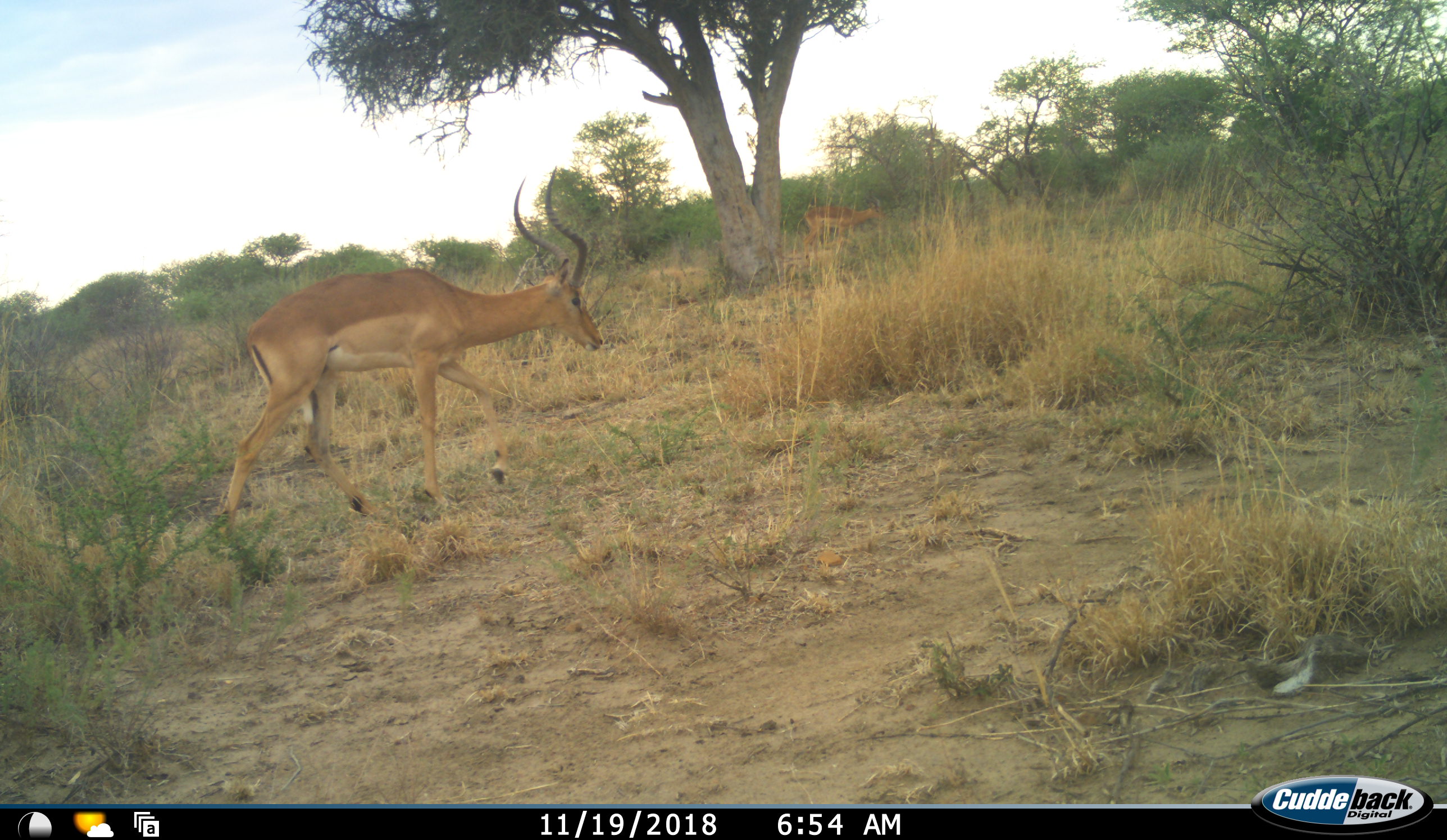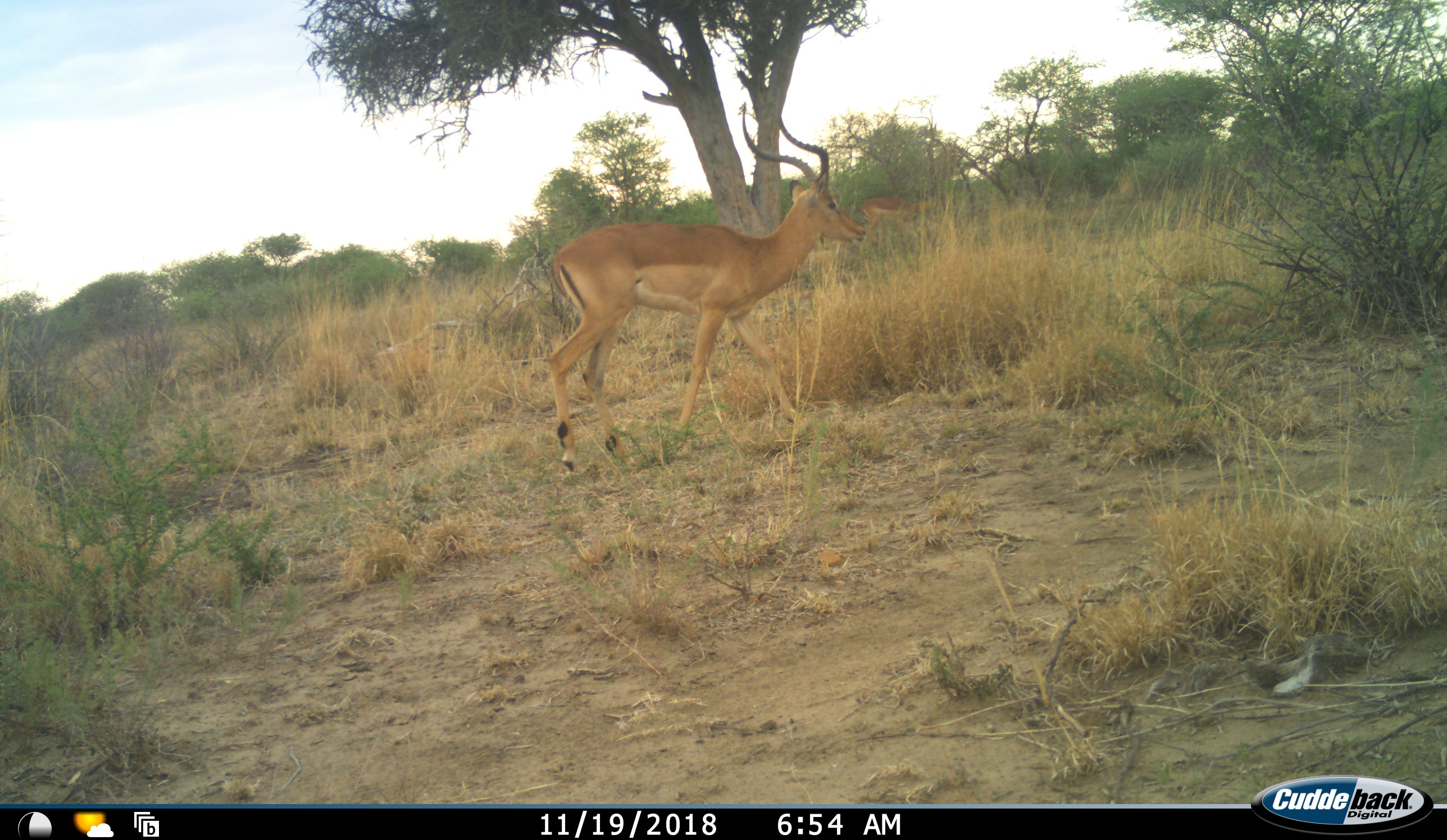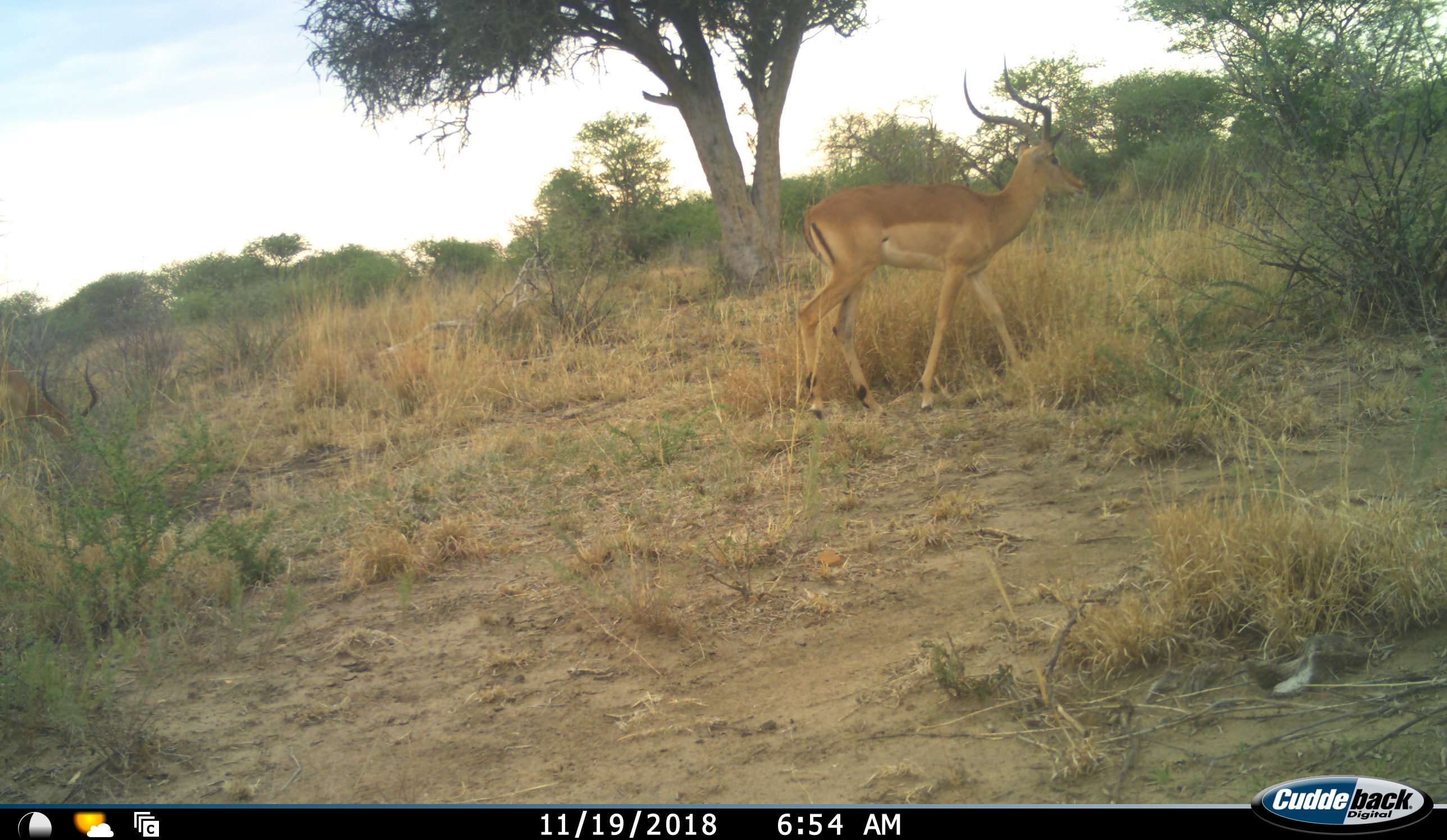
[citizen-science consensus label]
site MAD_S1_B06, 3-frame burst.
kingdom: Animalia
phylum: Chordata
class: Mammalia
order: Artiodactyla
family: Bovidae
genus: Aepyceros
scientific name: Aepyceros melampus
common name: impala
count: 2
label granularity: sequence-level